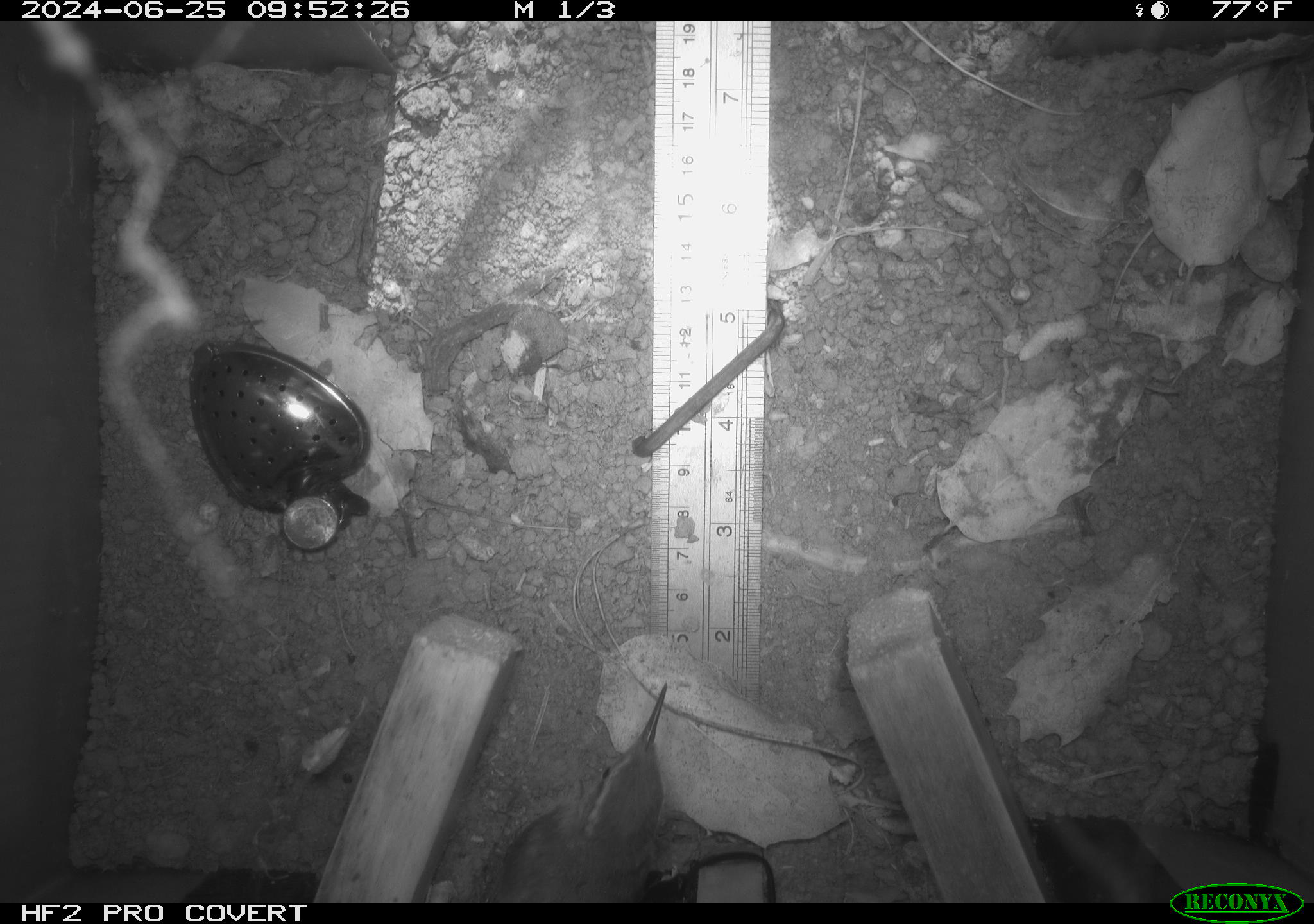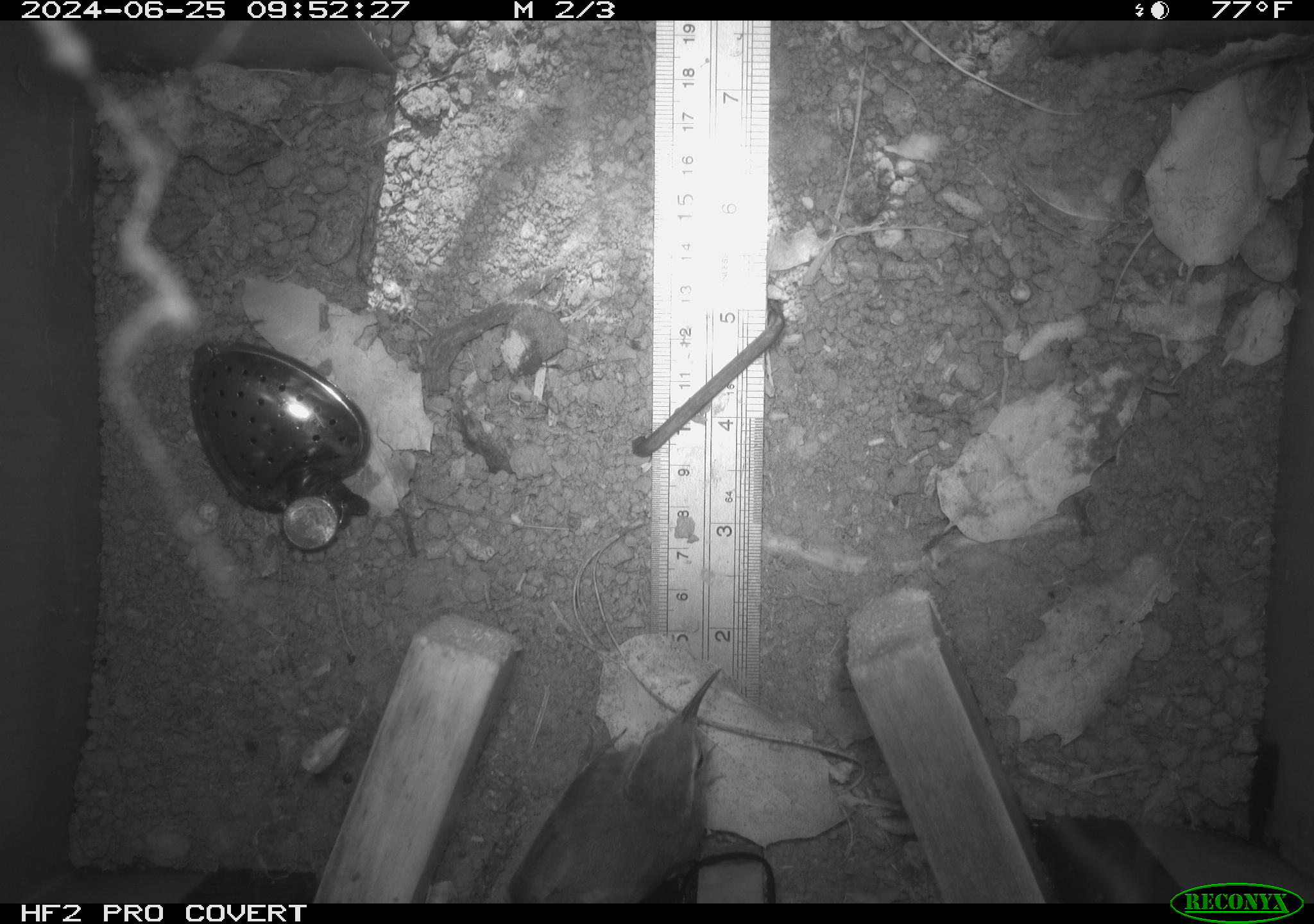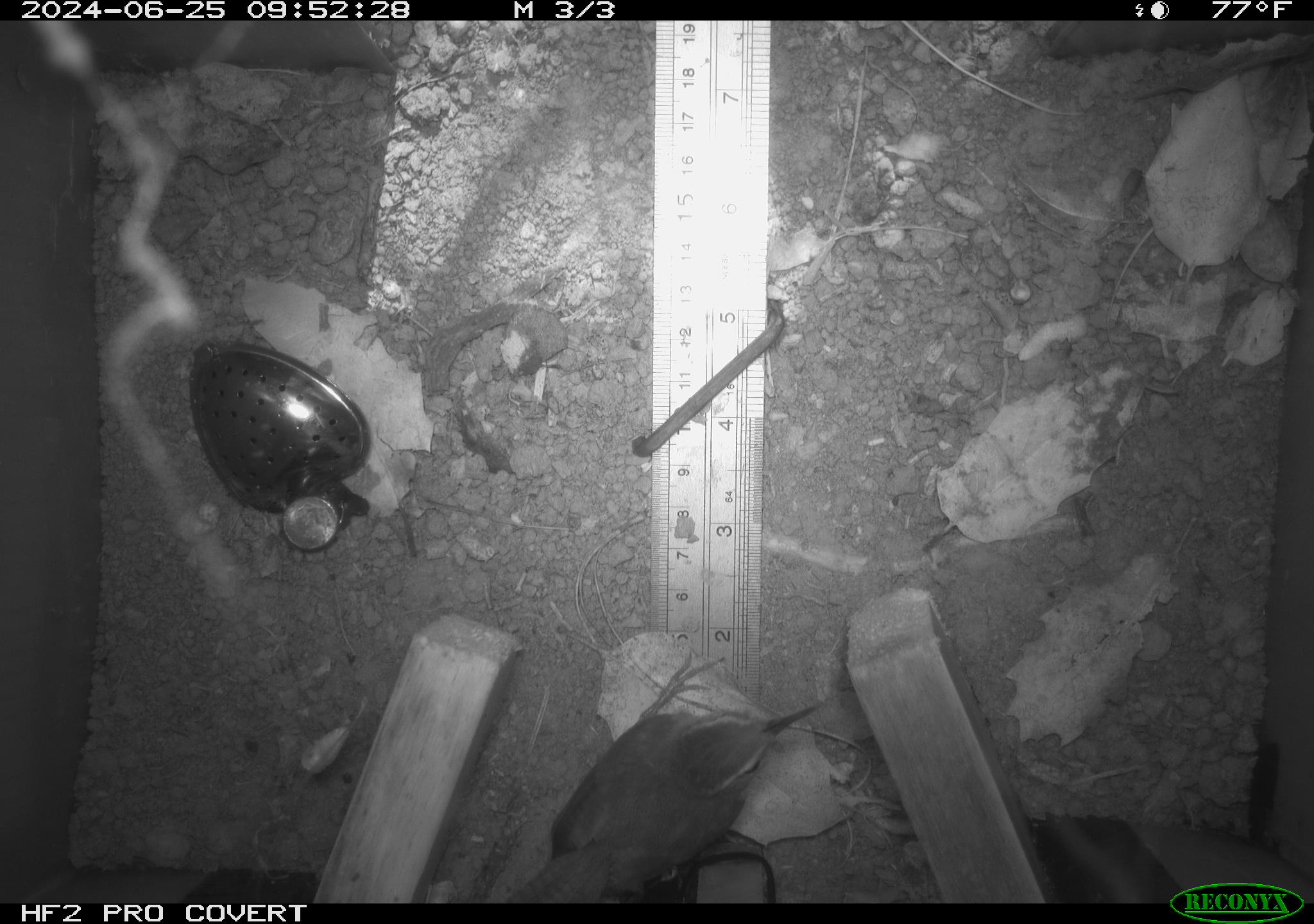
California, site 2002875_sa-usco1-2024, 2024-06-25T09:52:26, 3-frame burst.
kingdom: Animalia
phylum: Chordata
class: Aves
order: Passeriformes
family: Troglodytidae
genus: Thryomanes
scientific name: Thryomanes bewickii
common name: bewick's wren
Bewick's wren (Thryomanes bewickii).